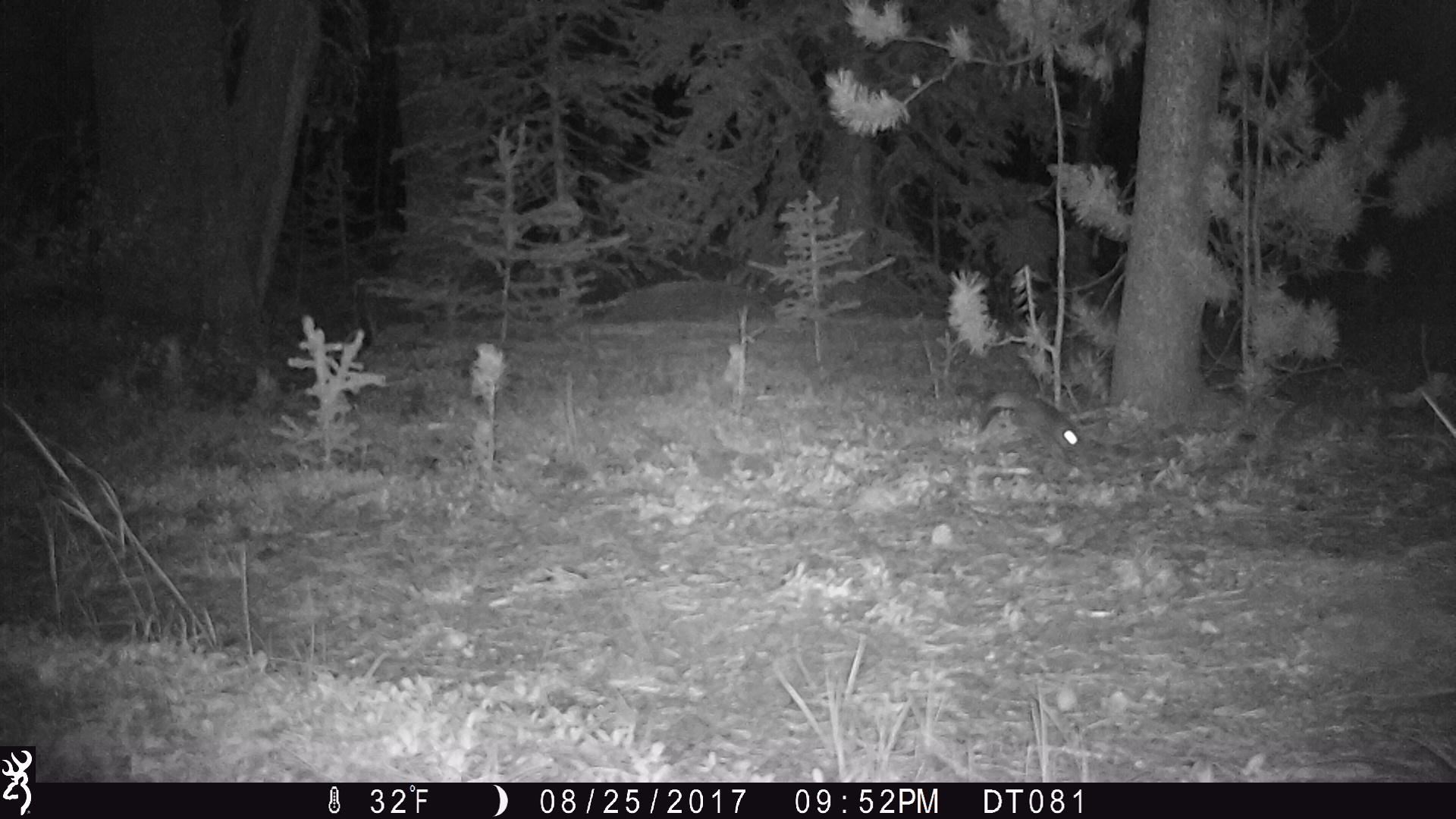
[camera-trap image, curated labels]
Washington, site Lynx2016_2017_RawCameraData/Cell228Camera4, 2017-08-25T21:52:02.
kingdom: Animalia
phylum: Chordata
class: Mammalia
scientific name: Mammalia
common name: small mammal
Small mammal (Mammalia). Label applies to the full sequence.